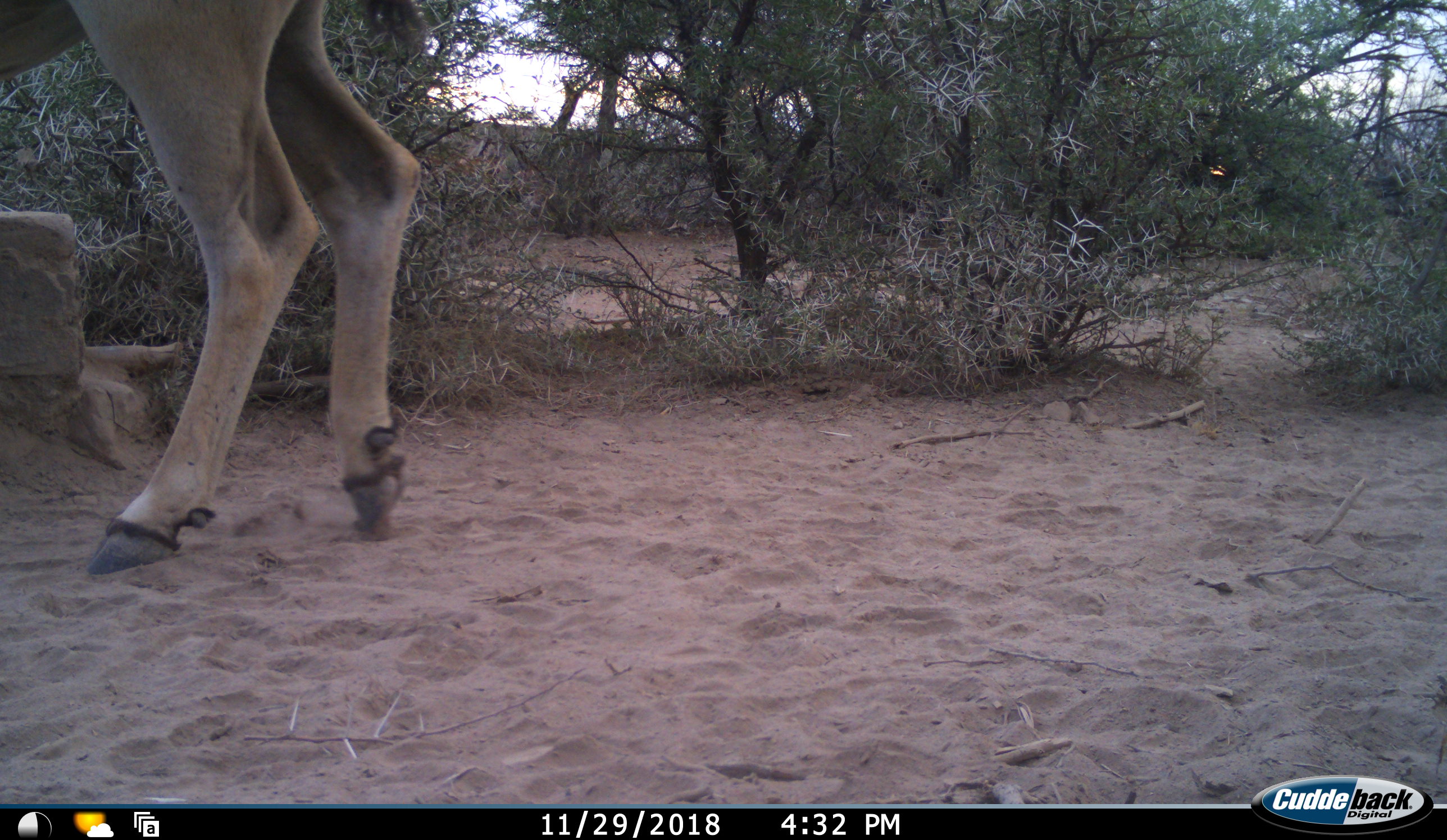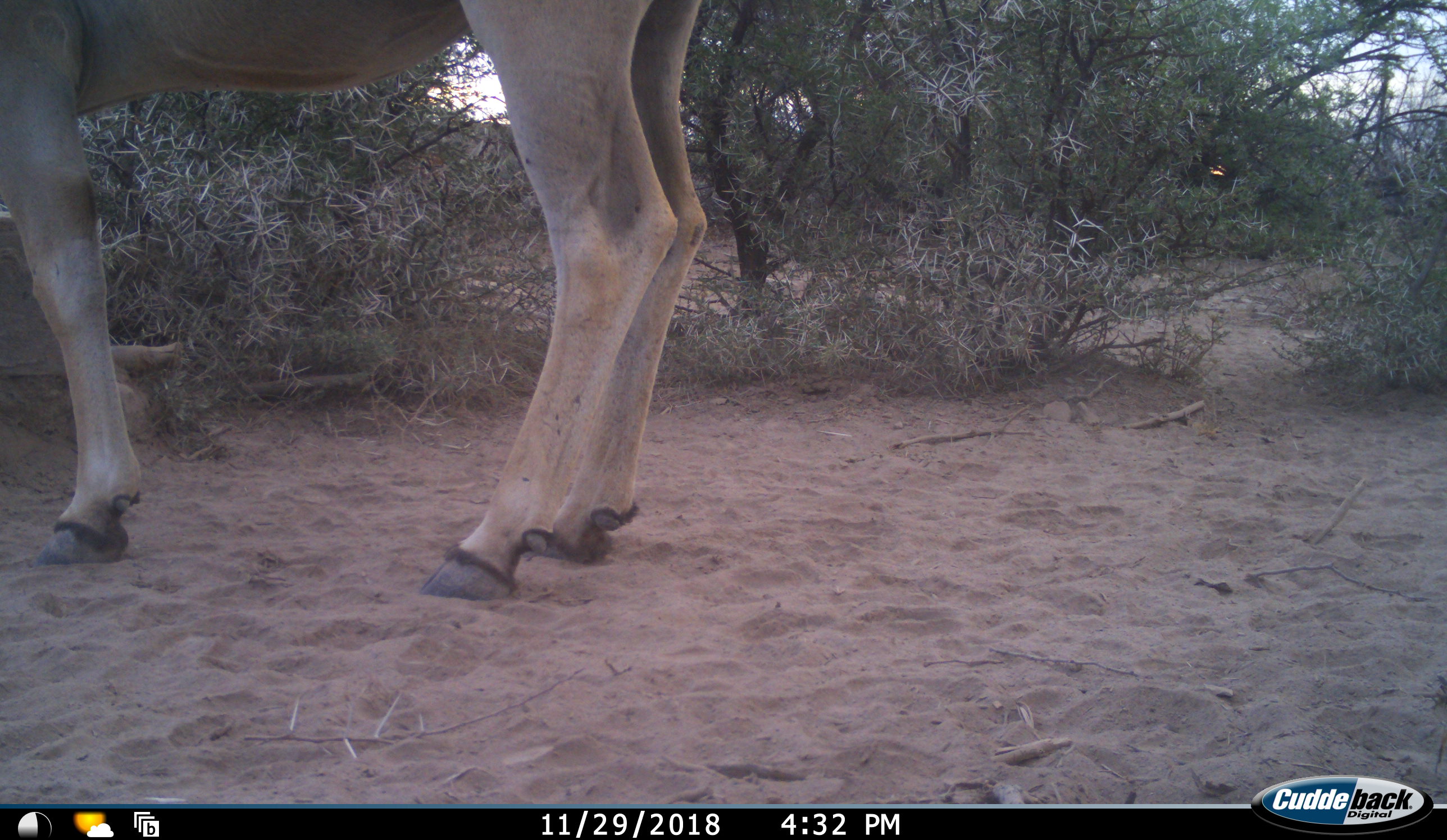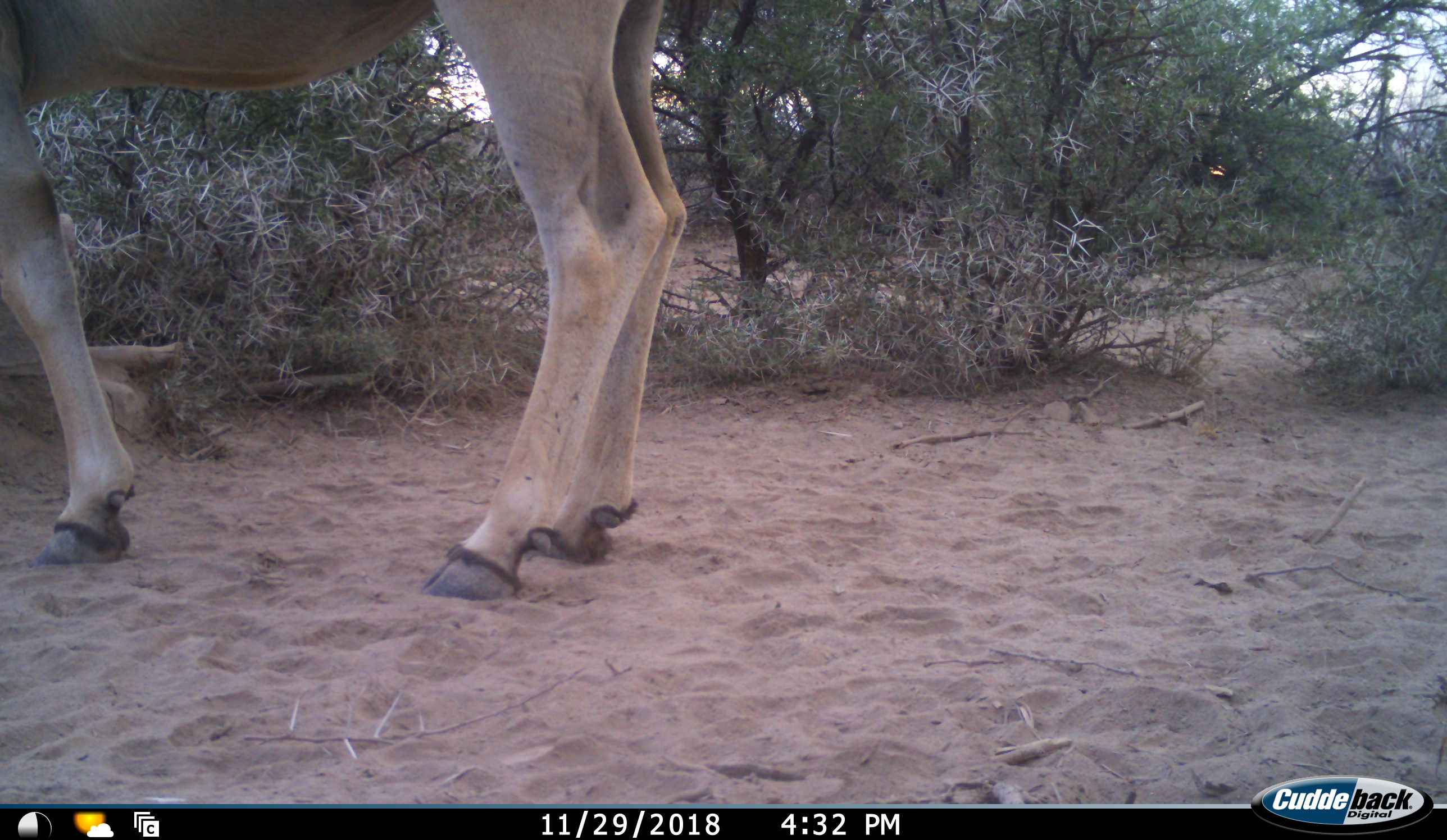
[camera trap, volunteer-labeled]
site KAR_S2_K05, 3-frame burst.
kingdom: Animalia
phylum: Chordata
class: Mammalia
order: Artiodactyla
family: Bovidae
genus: Tragelaphus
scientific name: Tragelaphus oryx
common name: eland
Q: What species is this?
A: Eland (Tragelaphus oryx).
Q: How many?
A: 1.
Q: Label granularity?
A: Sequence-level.